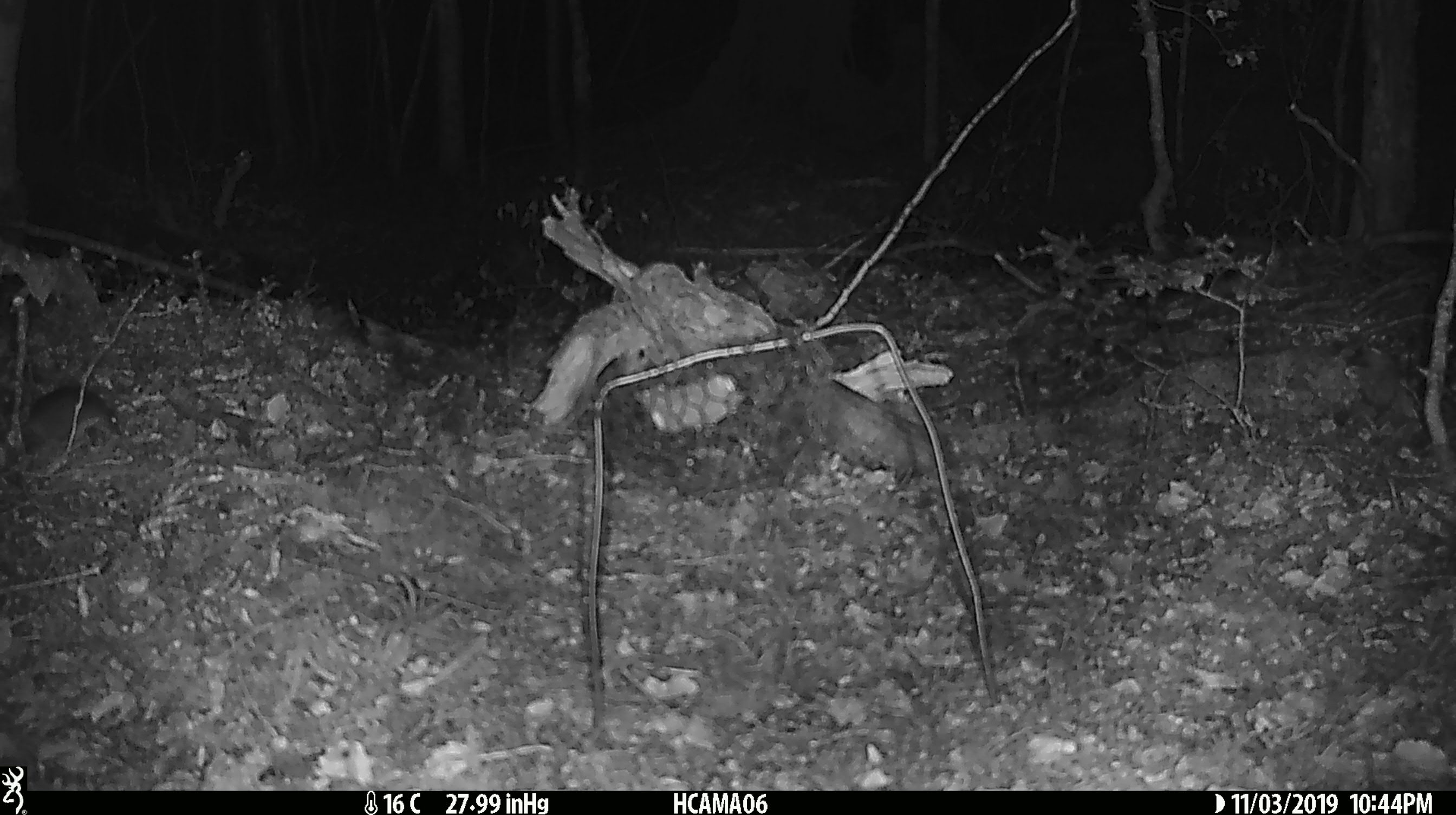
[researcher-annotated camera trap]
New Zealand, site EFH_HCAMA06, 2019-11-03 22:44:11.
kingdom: Animalia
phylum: Chordata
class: Mammalia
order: Rodentia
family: Muridae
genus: Mus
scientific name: Mus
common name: mouse